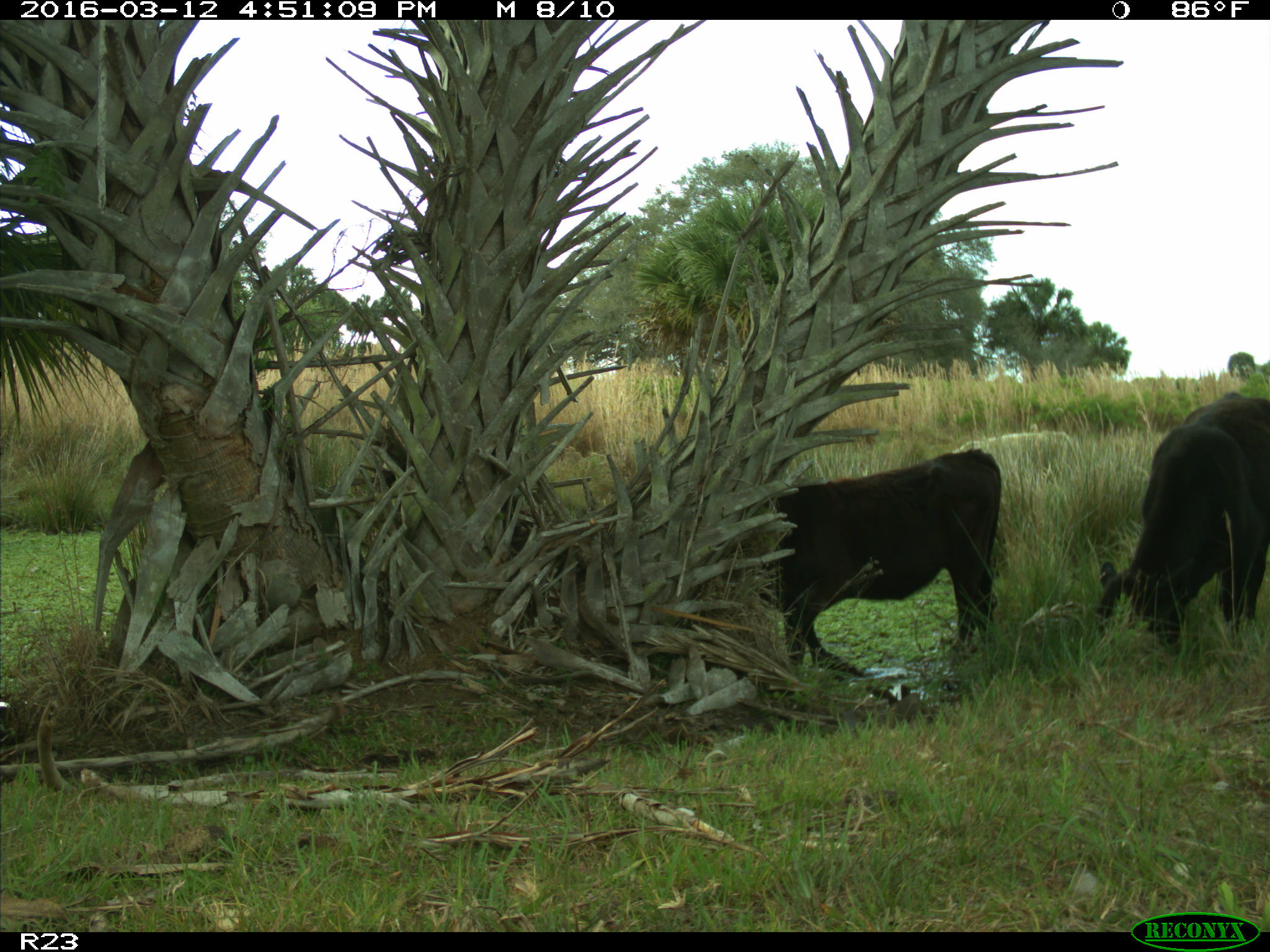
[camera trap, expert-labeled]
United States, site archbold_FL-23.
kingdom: Animalia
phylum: Chordata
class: Mammalia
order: Artiodactyla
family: Bovidae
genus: Bos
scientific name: Bos taurus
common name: domestic cow